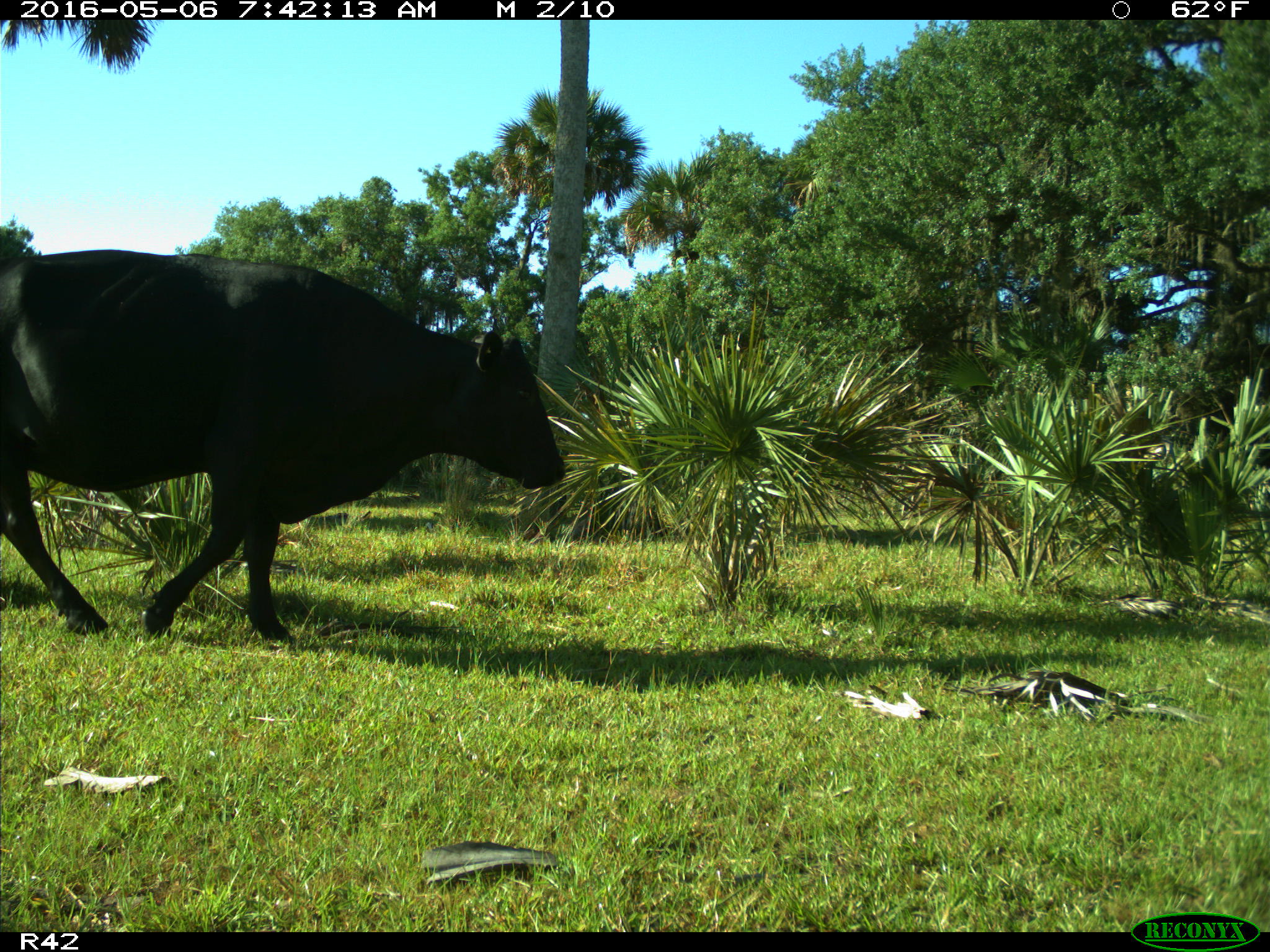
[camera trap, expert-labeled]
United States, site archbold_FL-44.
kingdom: Animalia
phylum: Chordata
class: Mammalia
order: Artiodactyla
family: Bovidae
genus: Bos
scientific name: Bos taurus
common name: domestic cow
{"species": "Bos taurus (domestic cow)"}